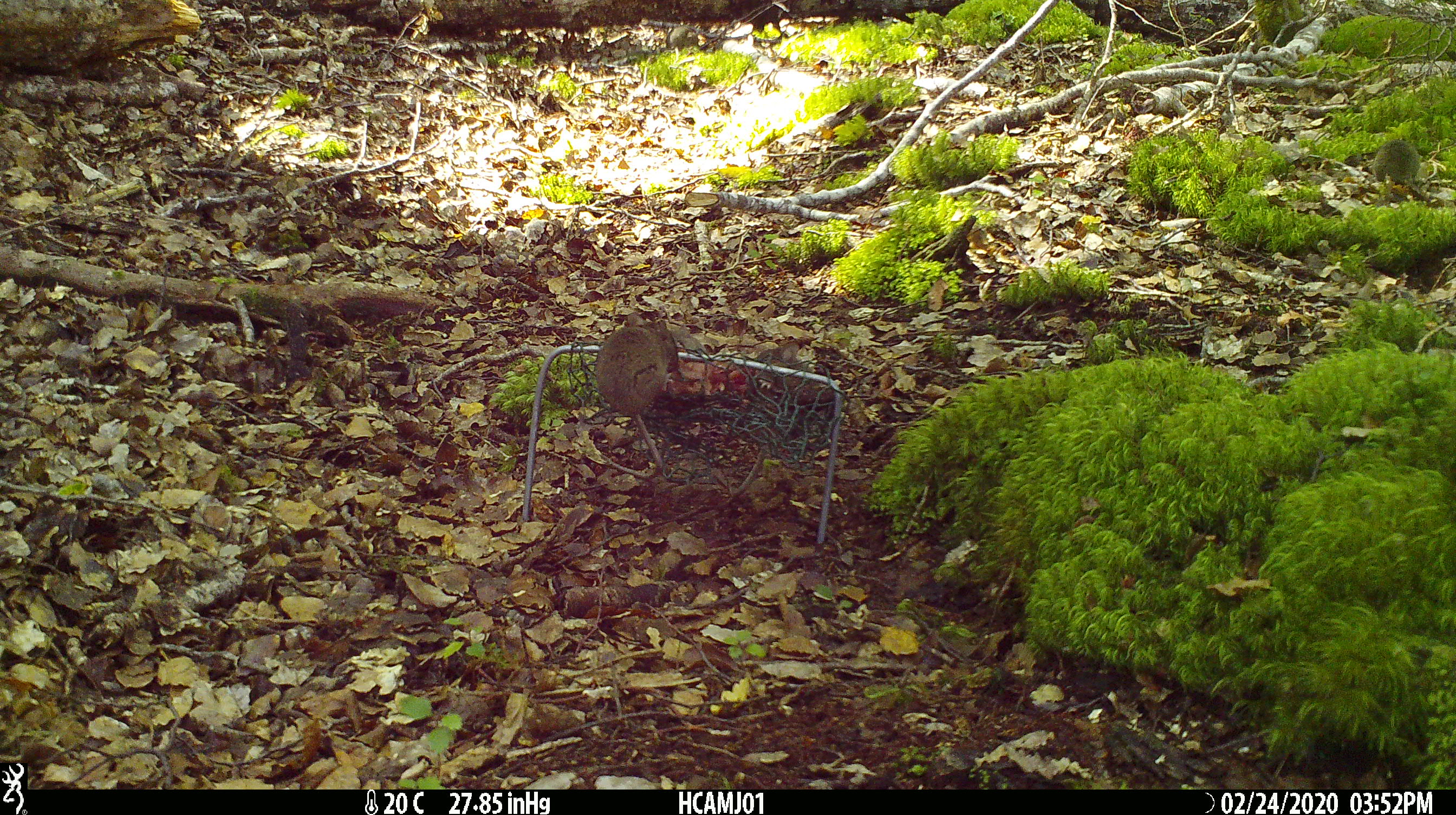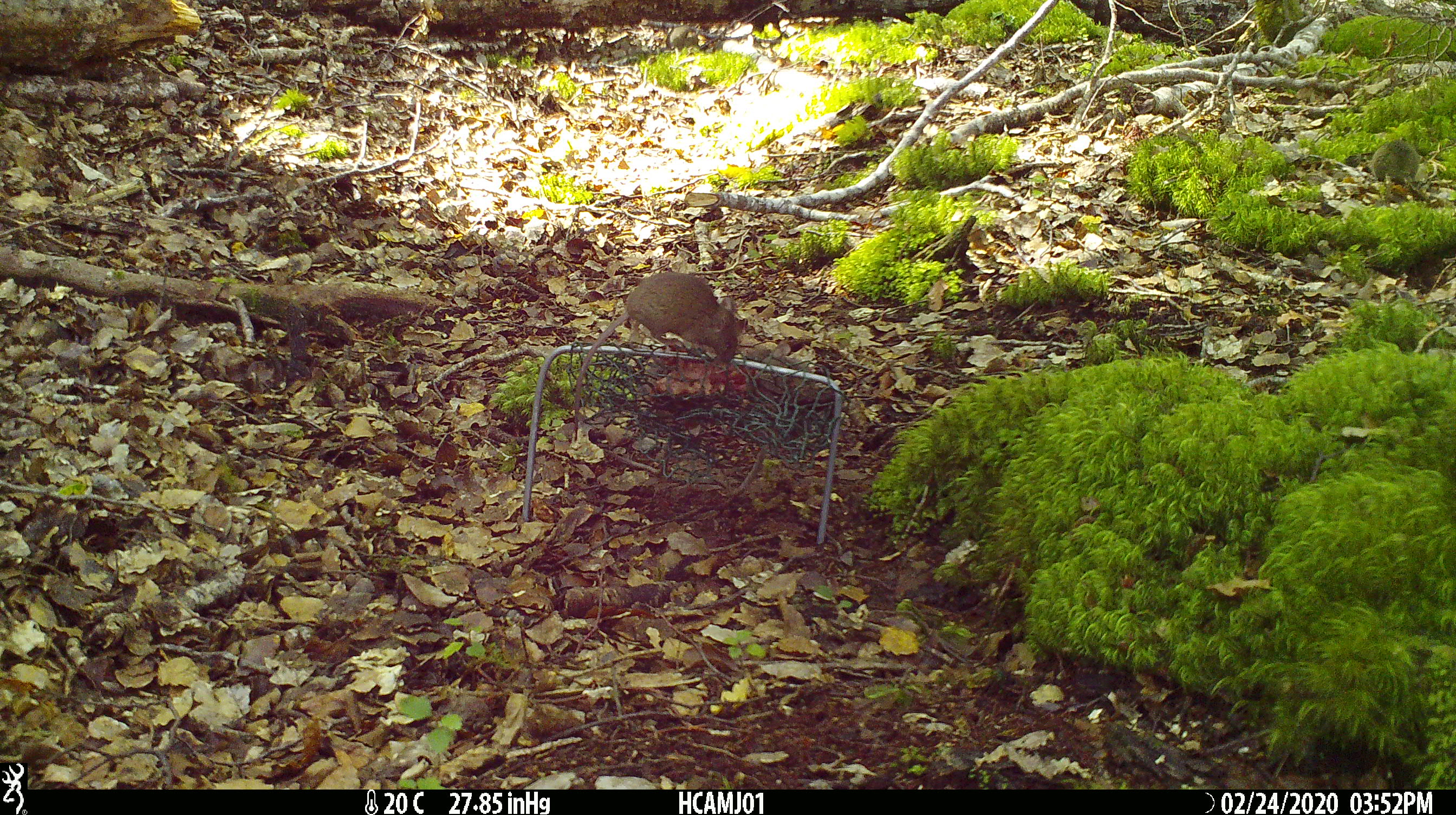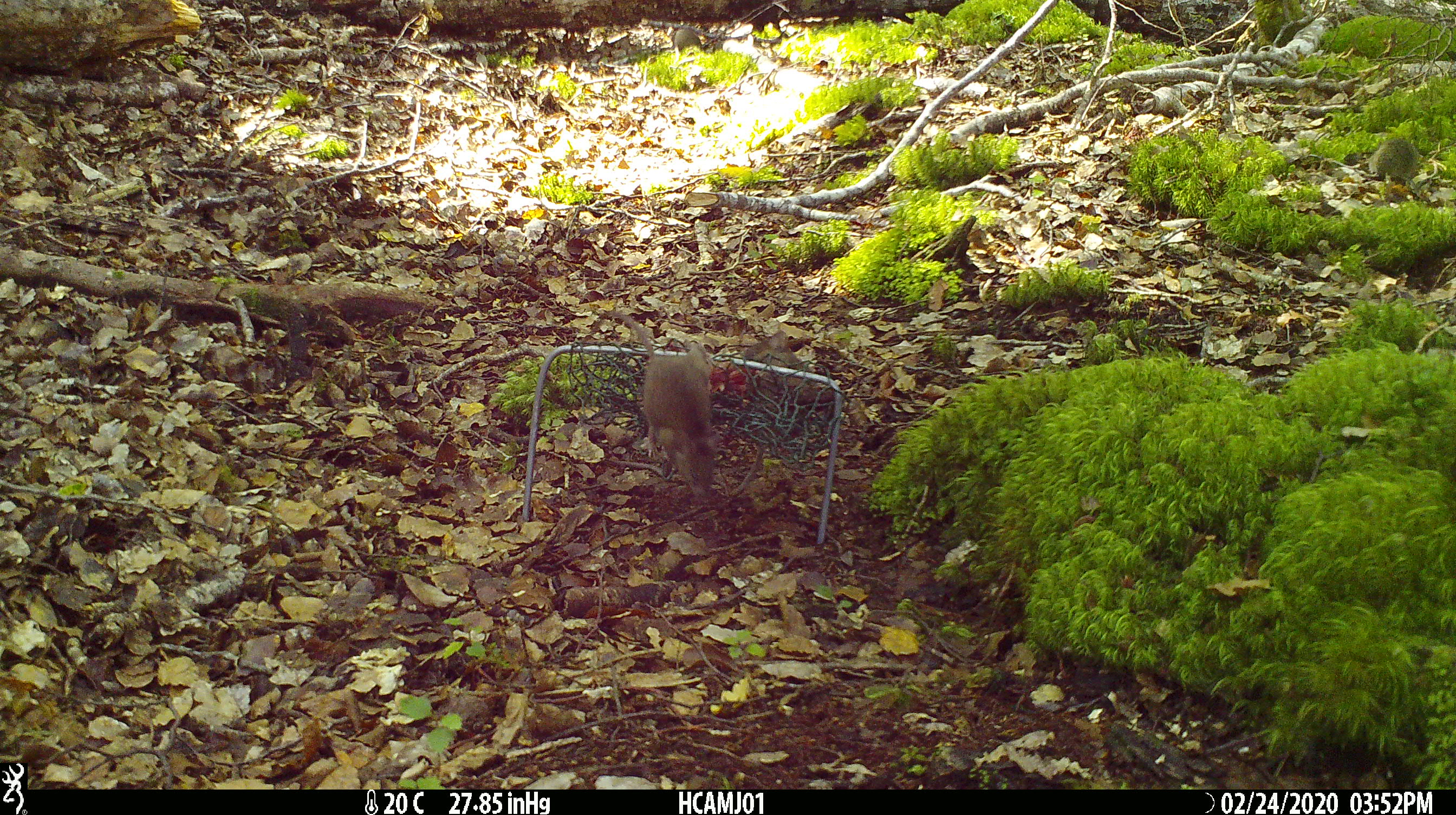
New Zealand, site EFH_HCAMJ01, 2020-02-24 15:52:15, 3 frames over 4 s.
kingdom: Animalia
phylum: Chordata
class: Mammalia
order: Rodentia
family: Muridae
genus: Mus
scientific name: Mus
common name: mouse